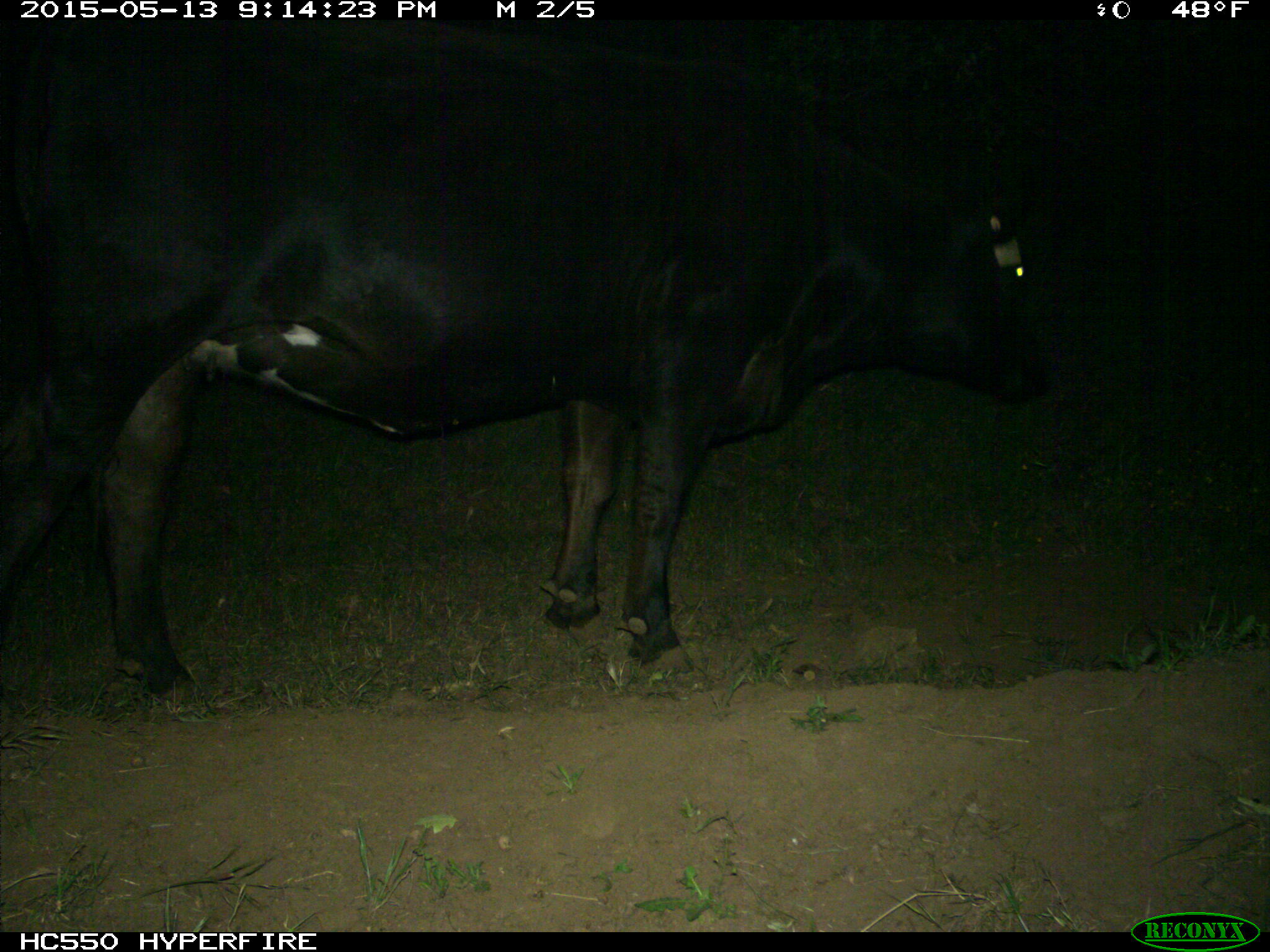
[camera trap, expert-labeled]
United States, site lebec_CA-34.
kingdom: Animalia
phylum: Chordata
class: Mammalia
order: Artiodactyla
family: Bovidae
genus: Bos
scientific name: Bos taurus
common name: domestic cow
Bos taurus (domestic cow).